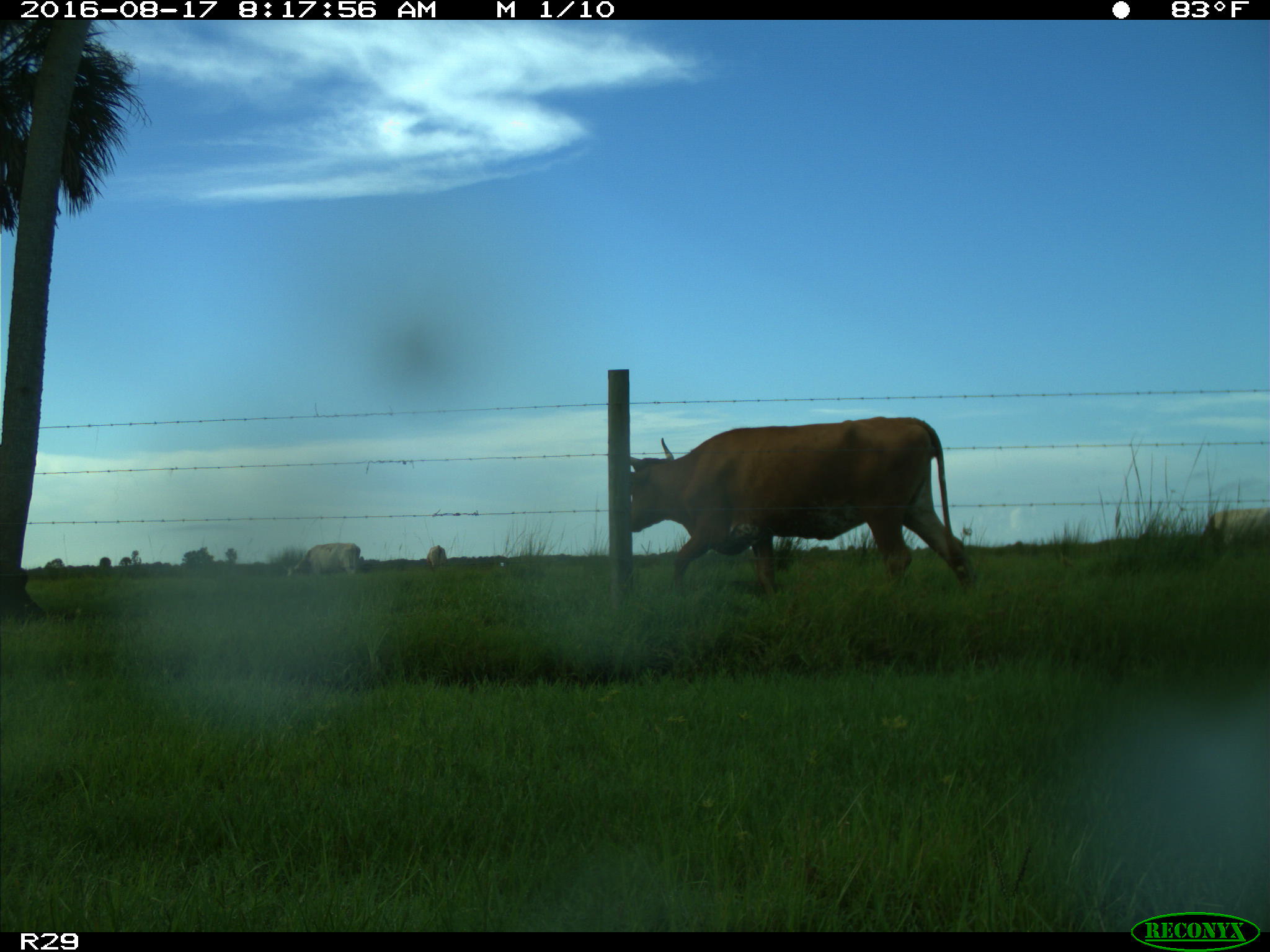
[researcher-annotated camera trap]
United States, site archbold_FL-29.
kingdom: Animalia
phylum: Chordata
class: Mammalia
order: Artiodactyla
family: Bovidae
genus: Bos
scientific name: Bos taurus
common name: domestic cow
Bos taurus (domestic cow).